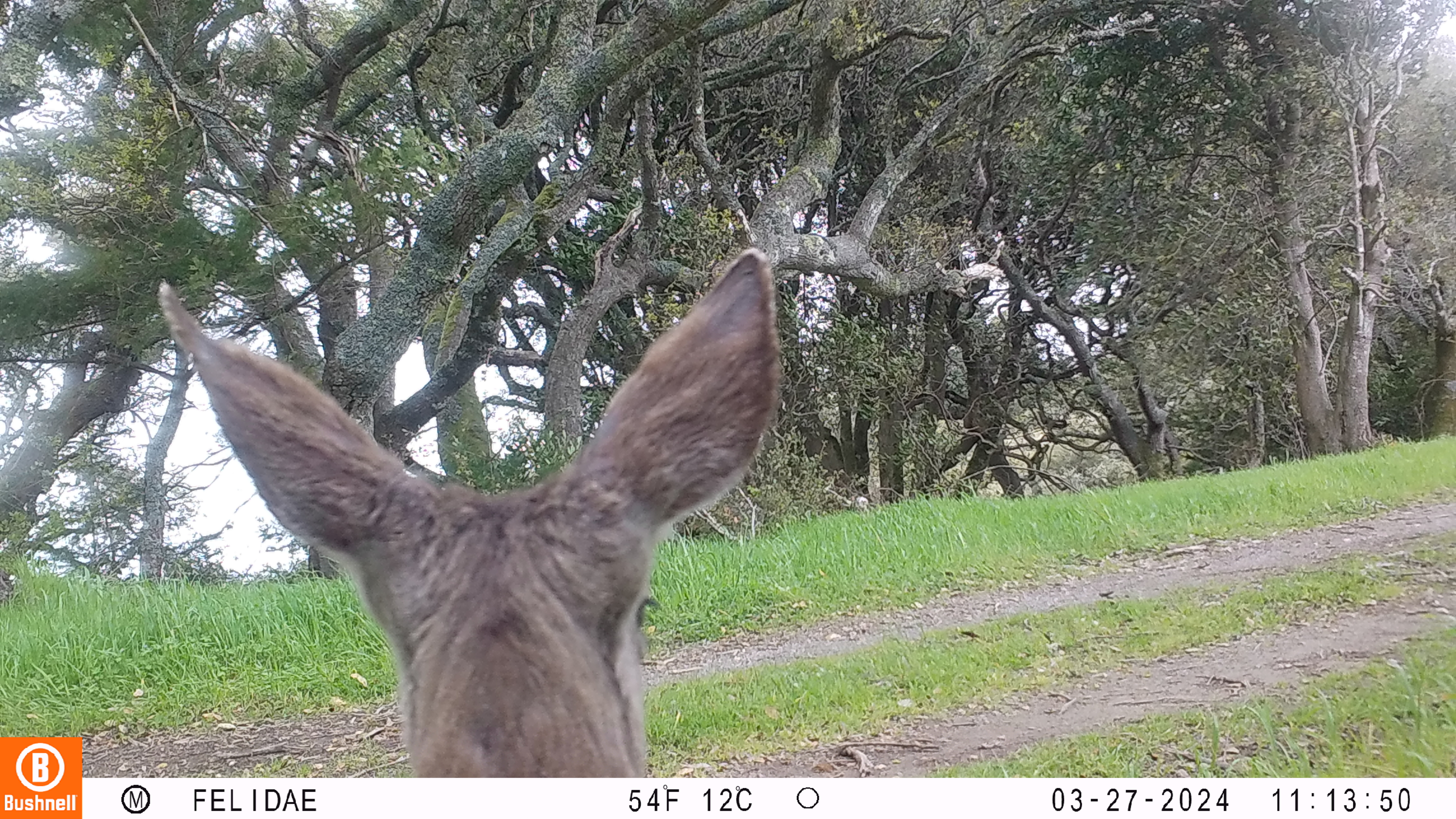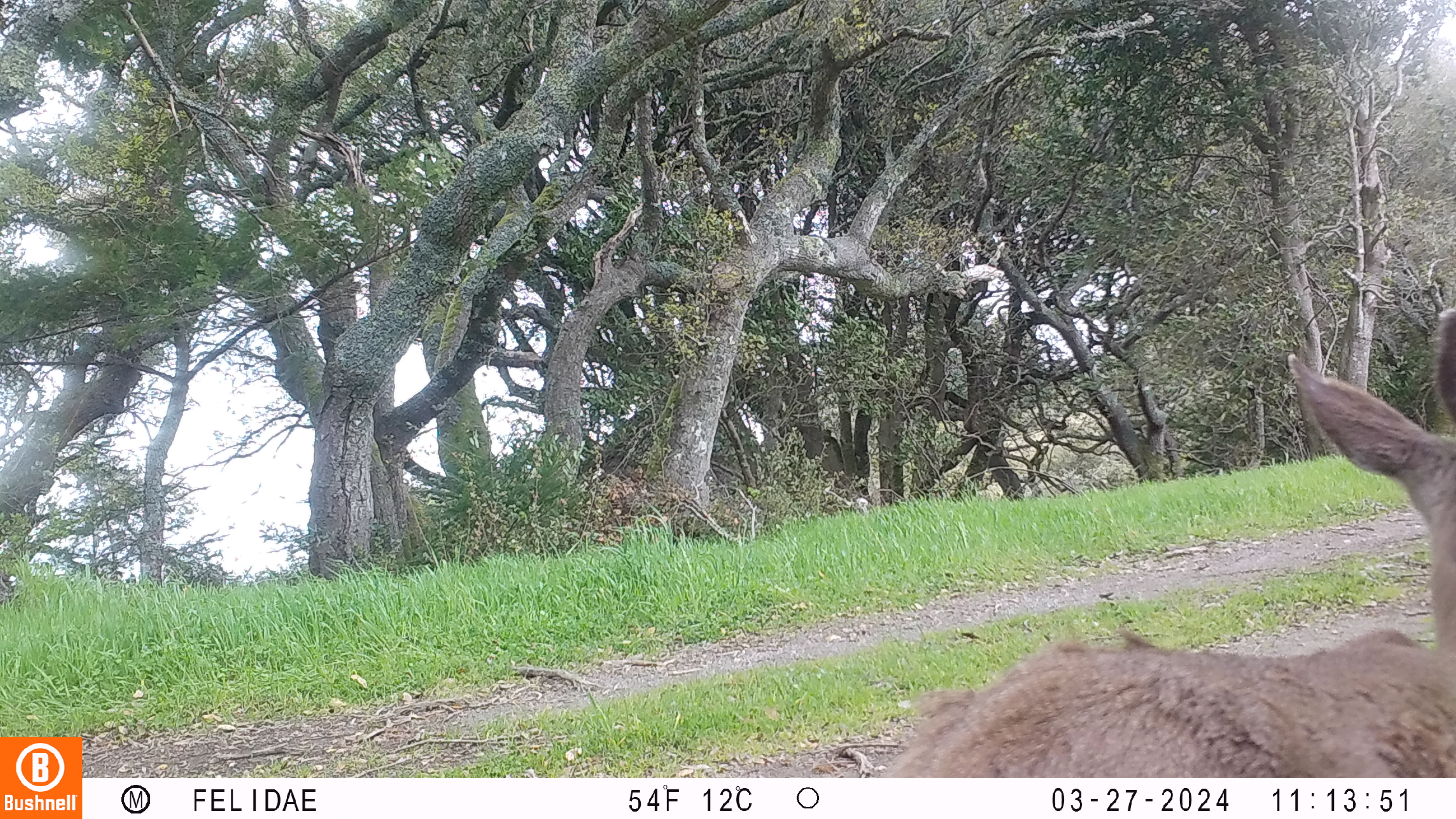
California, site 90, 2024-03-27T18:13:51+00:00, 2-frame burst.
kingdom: Animalia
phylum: Chordata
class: Mammalia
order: Artiodactyla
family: Cervidae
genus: Odocoileus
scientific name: Odocoileus hemionus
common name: mule deer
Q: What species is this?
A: Mule deer (Odocoileus hemionus).